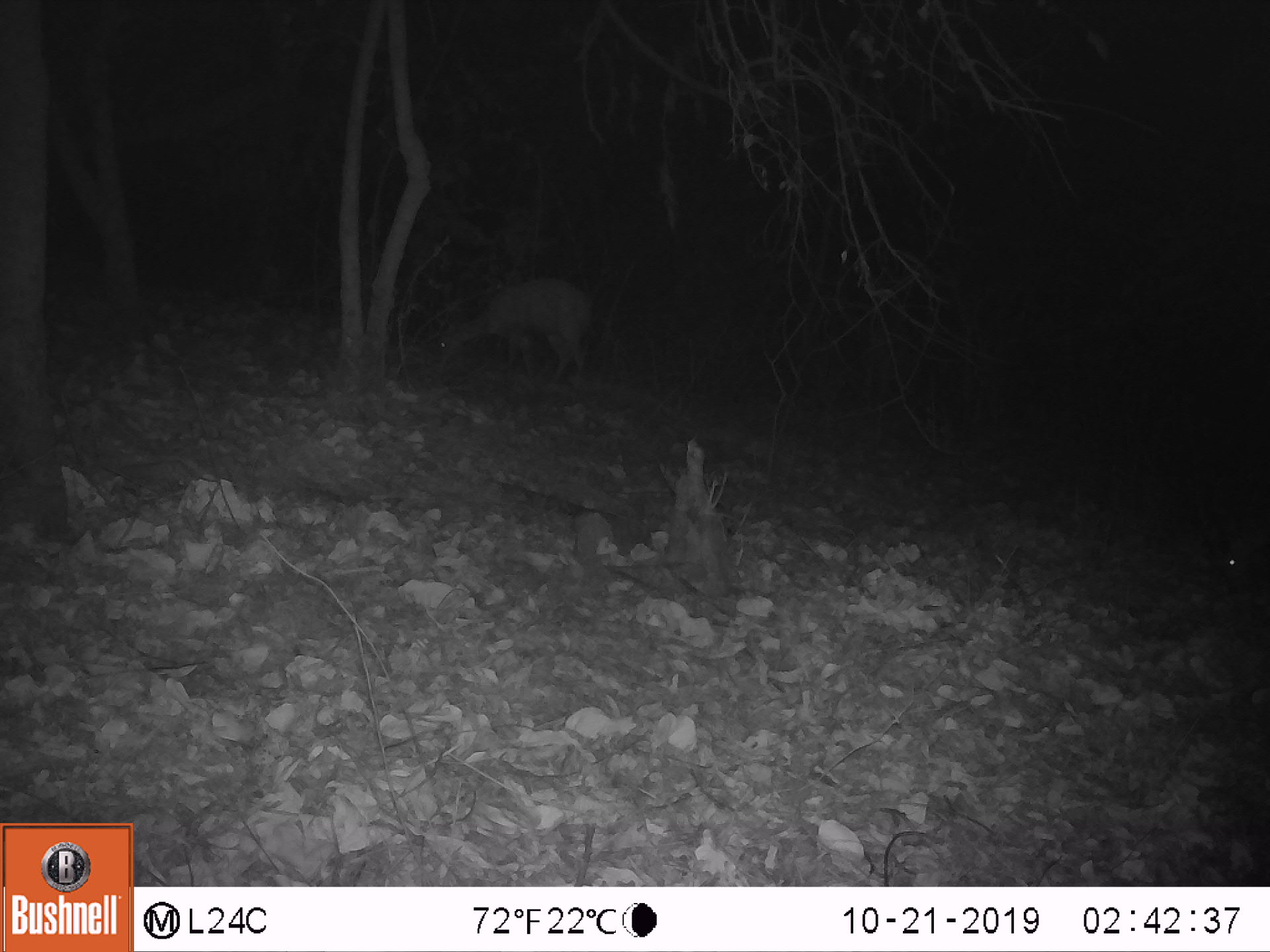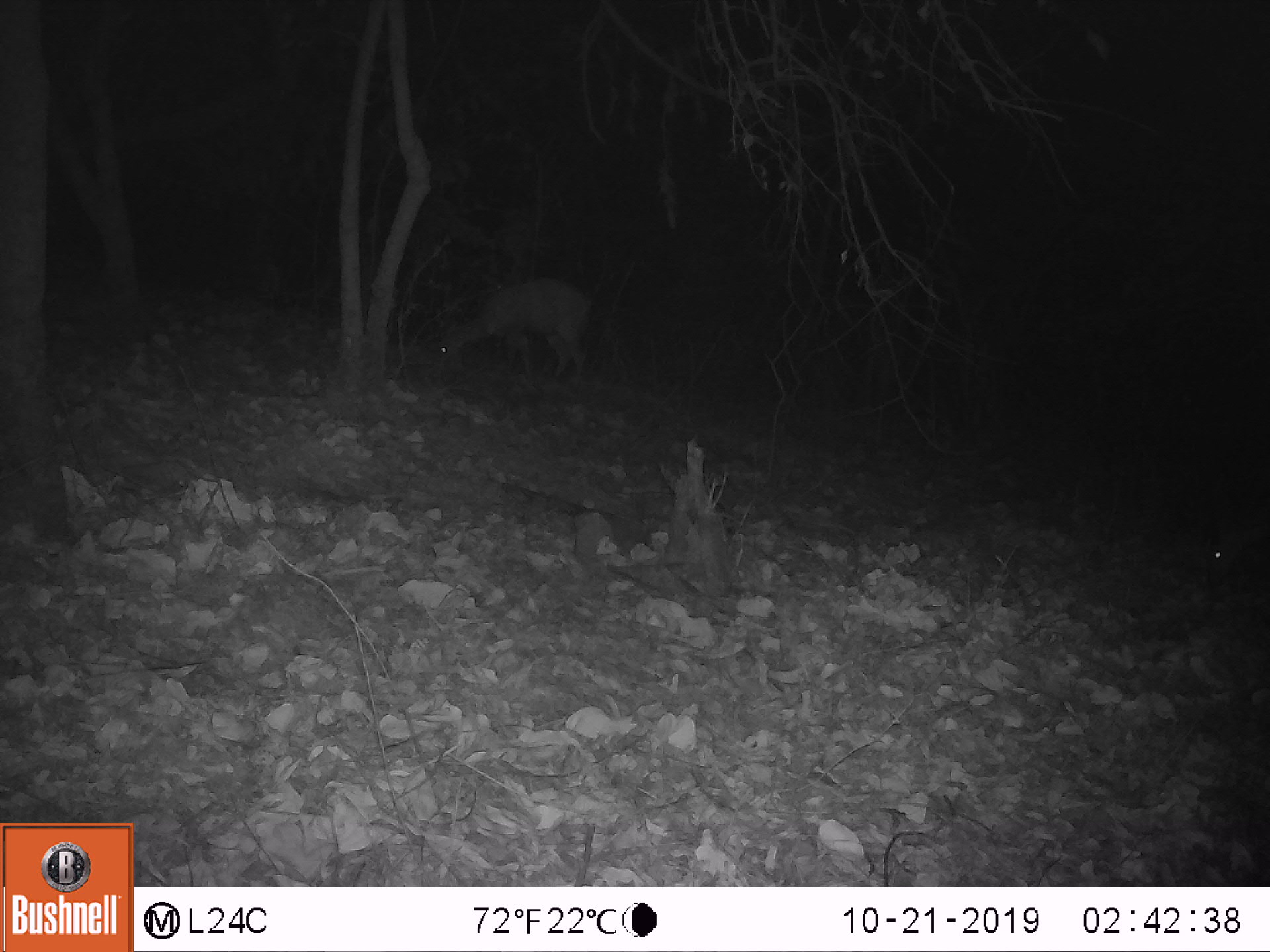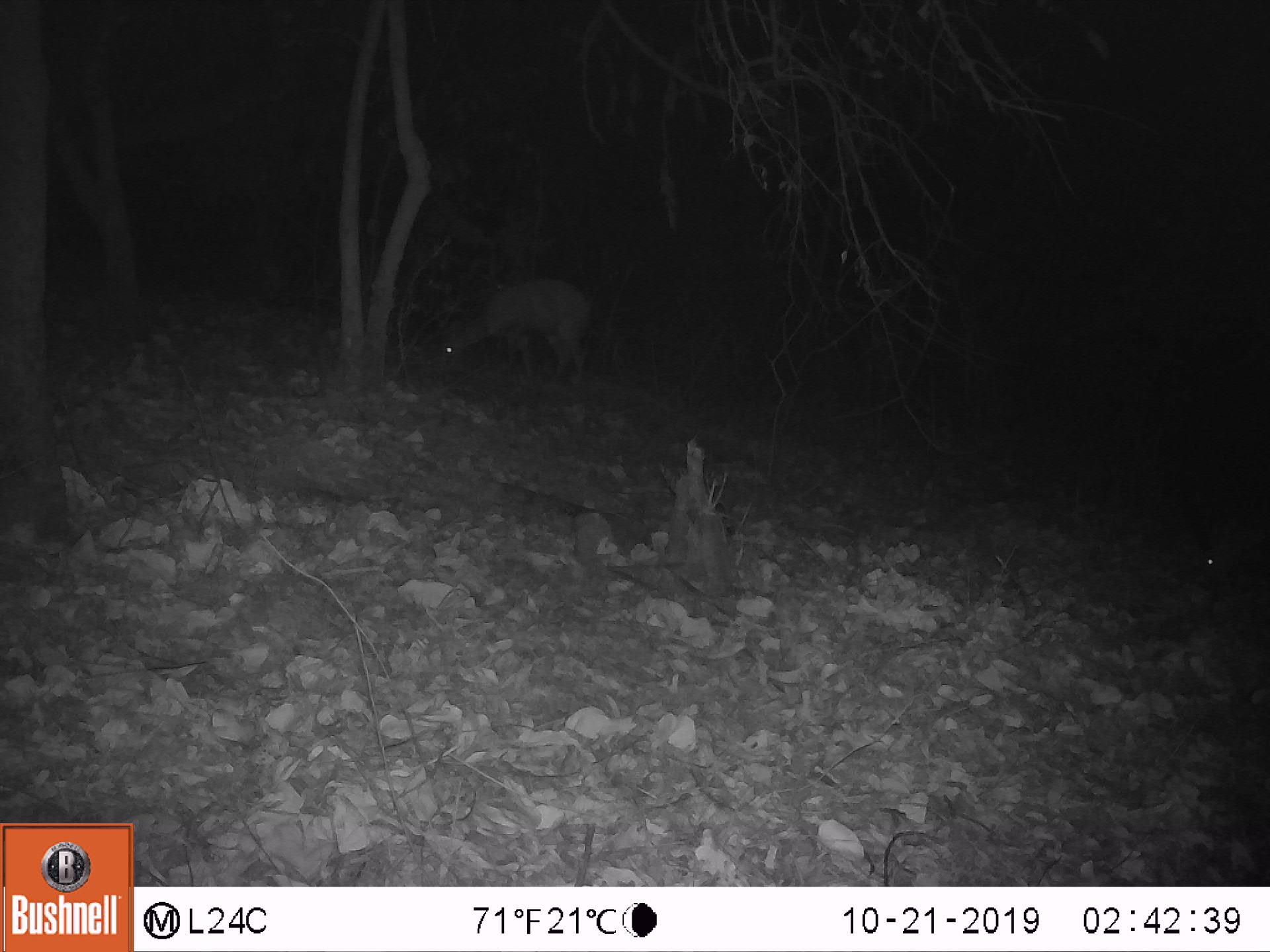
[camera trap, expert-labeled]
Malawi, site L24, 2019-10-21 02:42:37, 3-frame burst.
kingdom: Animalia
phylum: Chordata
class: Mammalia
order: Artiodactyla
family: Bovidae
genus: Tragelaphus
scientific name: Tragelaphus sylvaticus sylvaticus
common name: cape bushbuck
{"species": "cape bushbuck (Tragelaphus sylvaticus sylvaticus)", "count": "1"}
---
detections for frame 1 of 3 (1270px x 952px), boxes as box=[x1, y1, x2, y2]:
cape bushbuck: box=[421, 273, 597, 395]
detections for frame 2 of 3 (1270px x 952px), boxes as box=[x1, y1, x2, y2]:
cape bushbuck: box=[418, 273, 598, 393]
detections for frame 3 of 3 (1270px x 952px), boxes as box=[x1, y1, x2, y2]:
cape bushbuck: box=[427, 273, 594, 393]